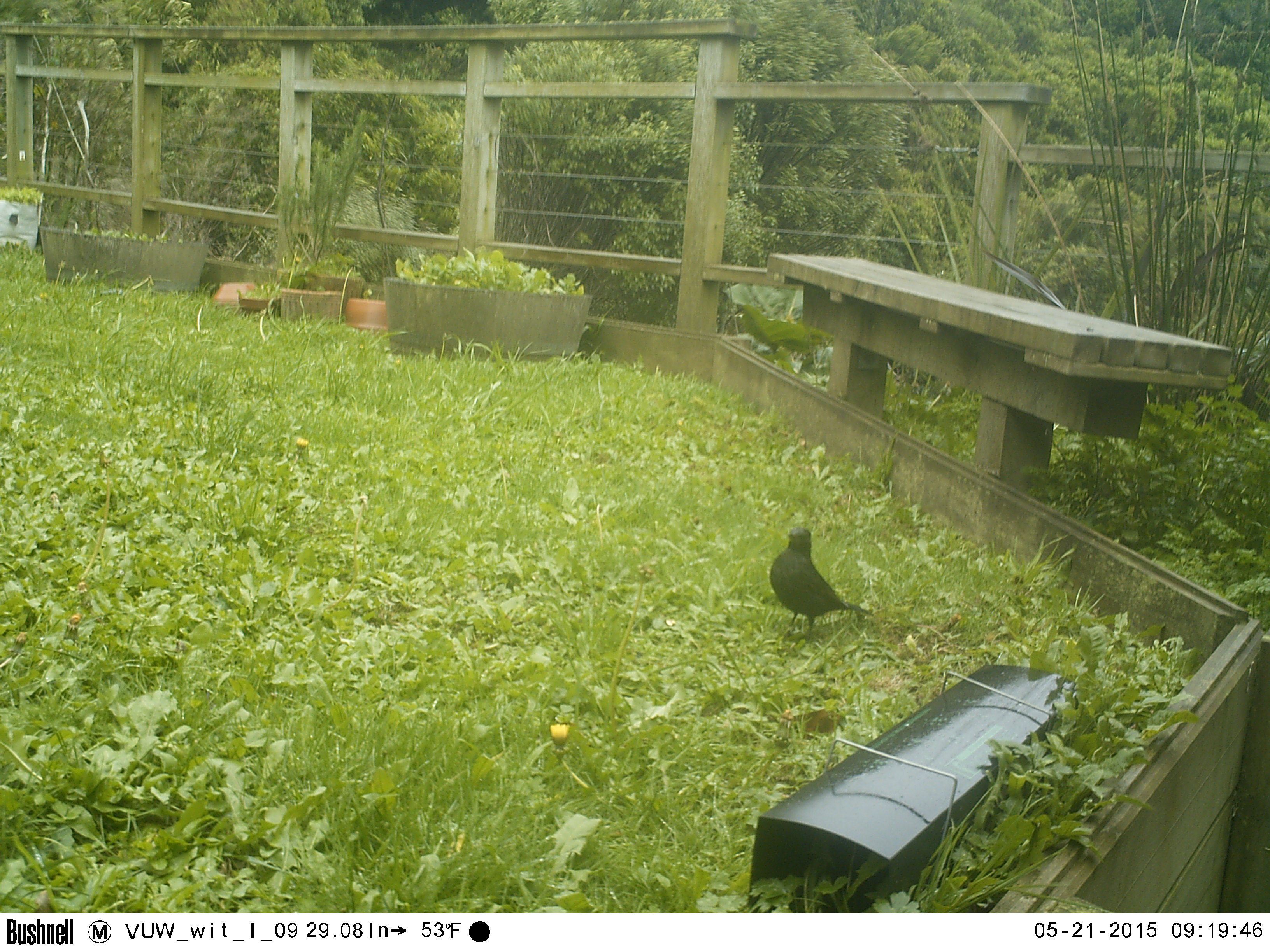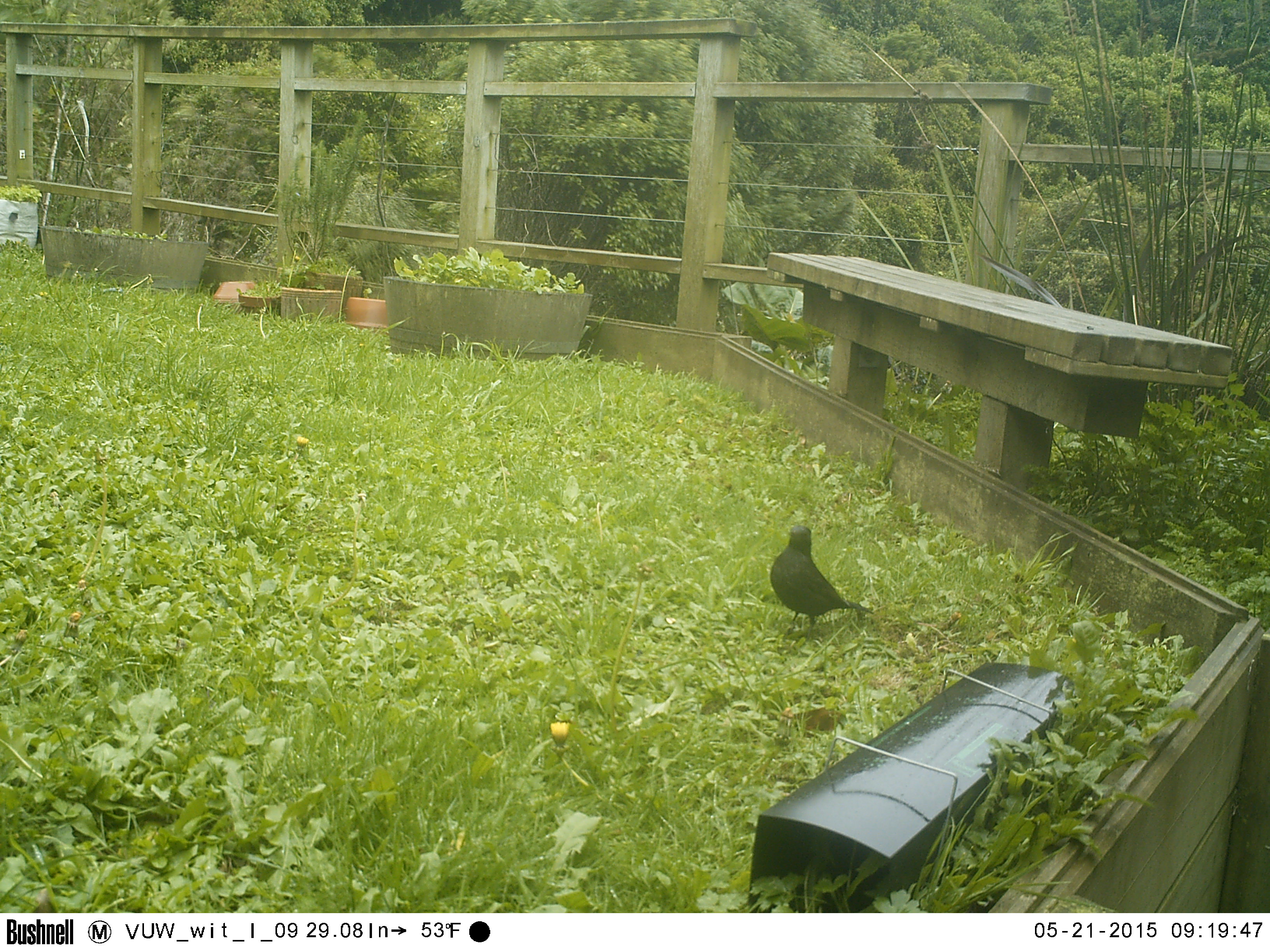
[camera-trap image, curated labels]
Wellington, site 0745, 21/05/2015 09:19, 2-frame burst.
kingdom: Animalia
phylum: Chordata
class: Aves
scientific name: Aves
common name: bird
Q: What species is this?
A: Bird (Aves).